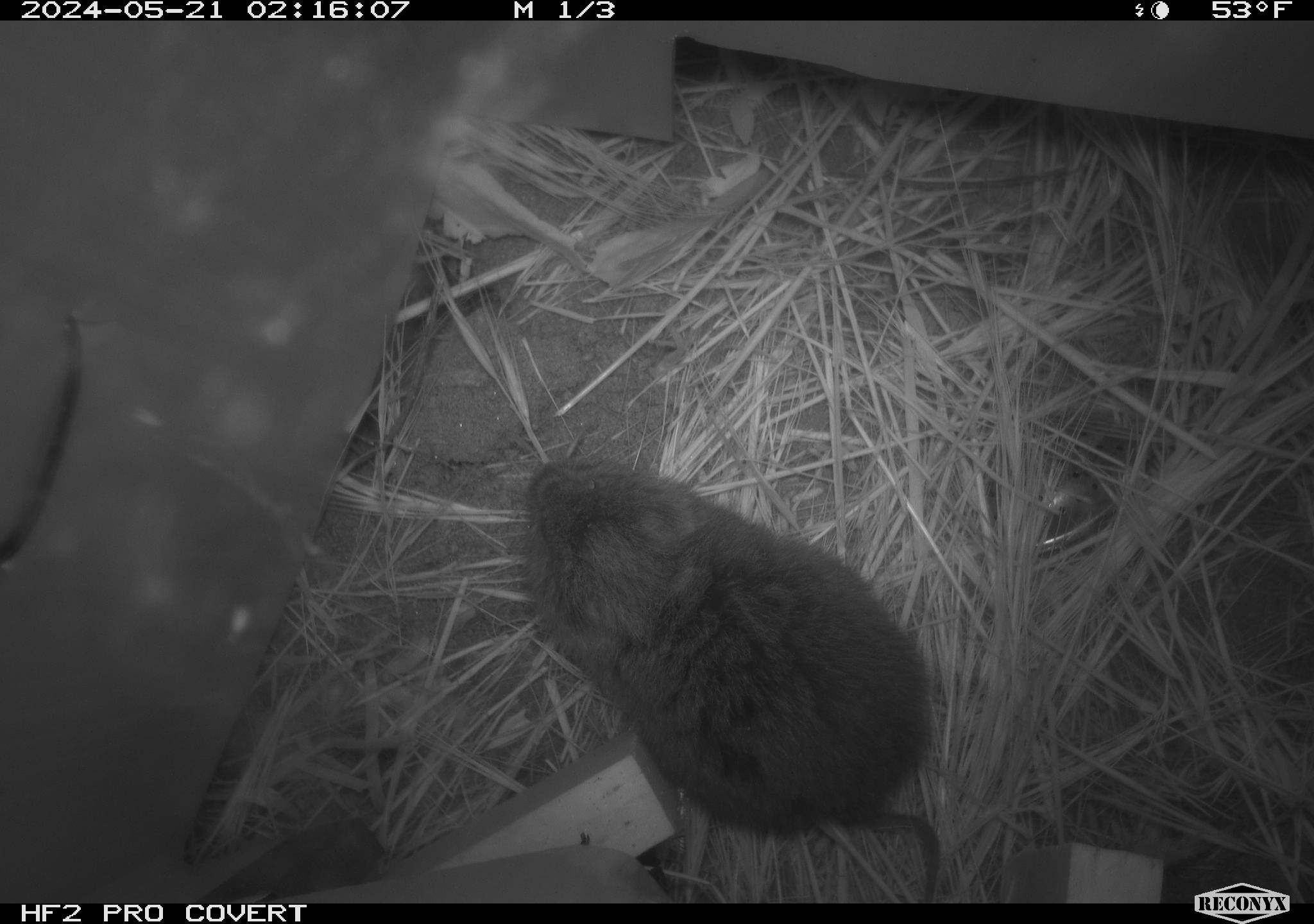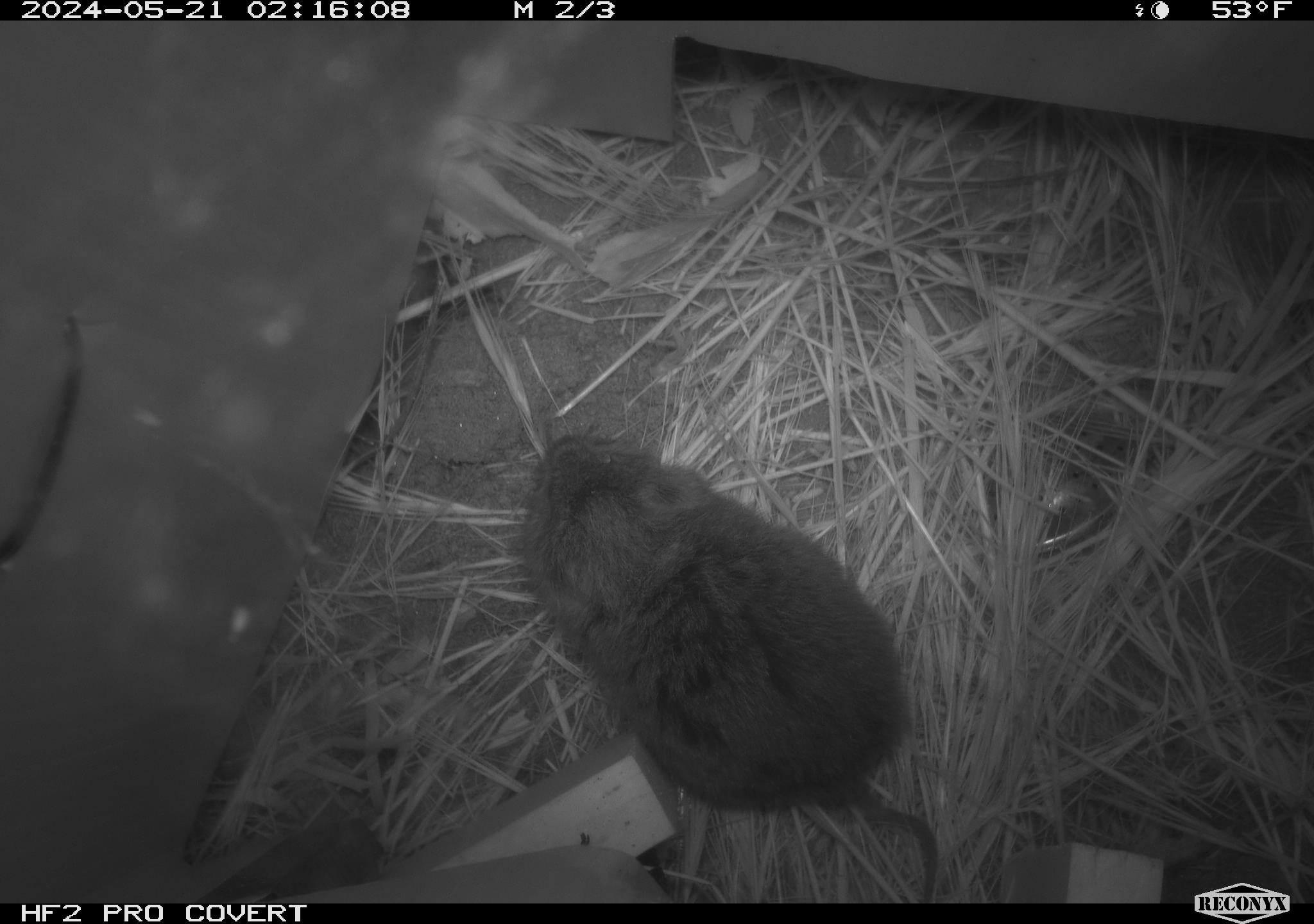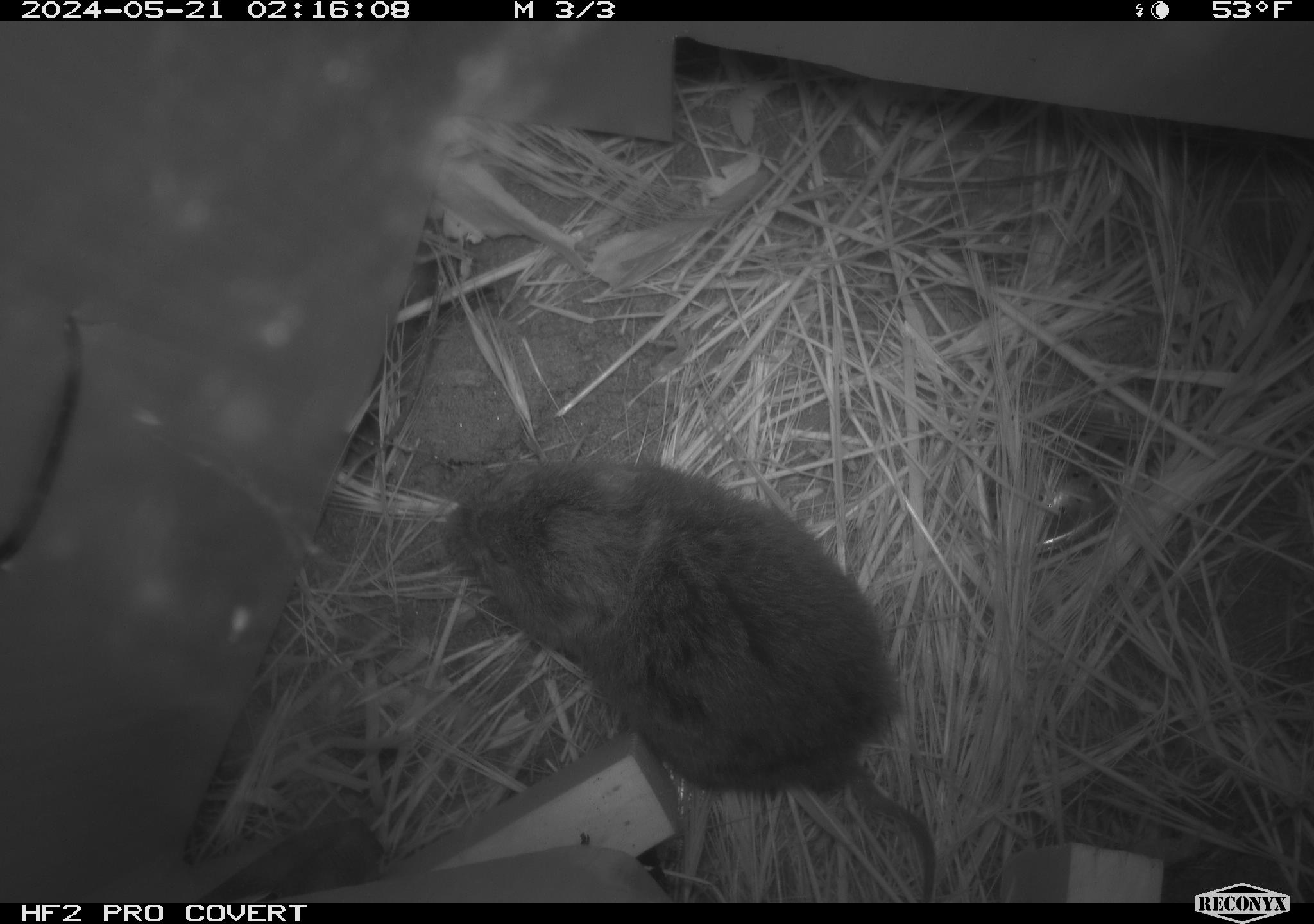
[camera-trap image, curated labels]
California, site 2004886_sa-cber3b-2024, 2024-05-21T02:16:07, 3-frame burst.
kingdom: Animalia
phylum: Chordata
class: Mammalia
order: Rodentia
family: Cricetidae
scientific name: Arvicolinae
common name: voles, lemmings, and muskrats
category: arvicolinae subfamily